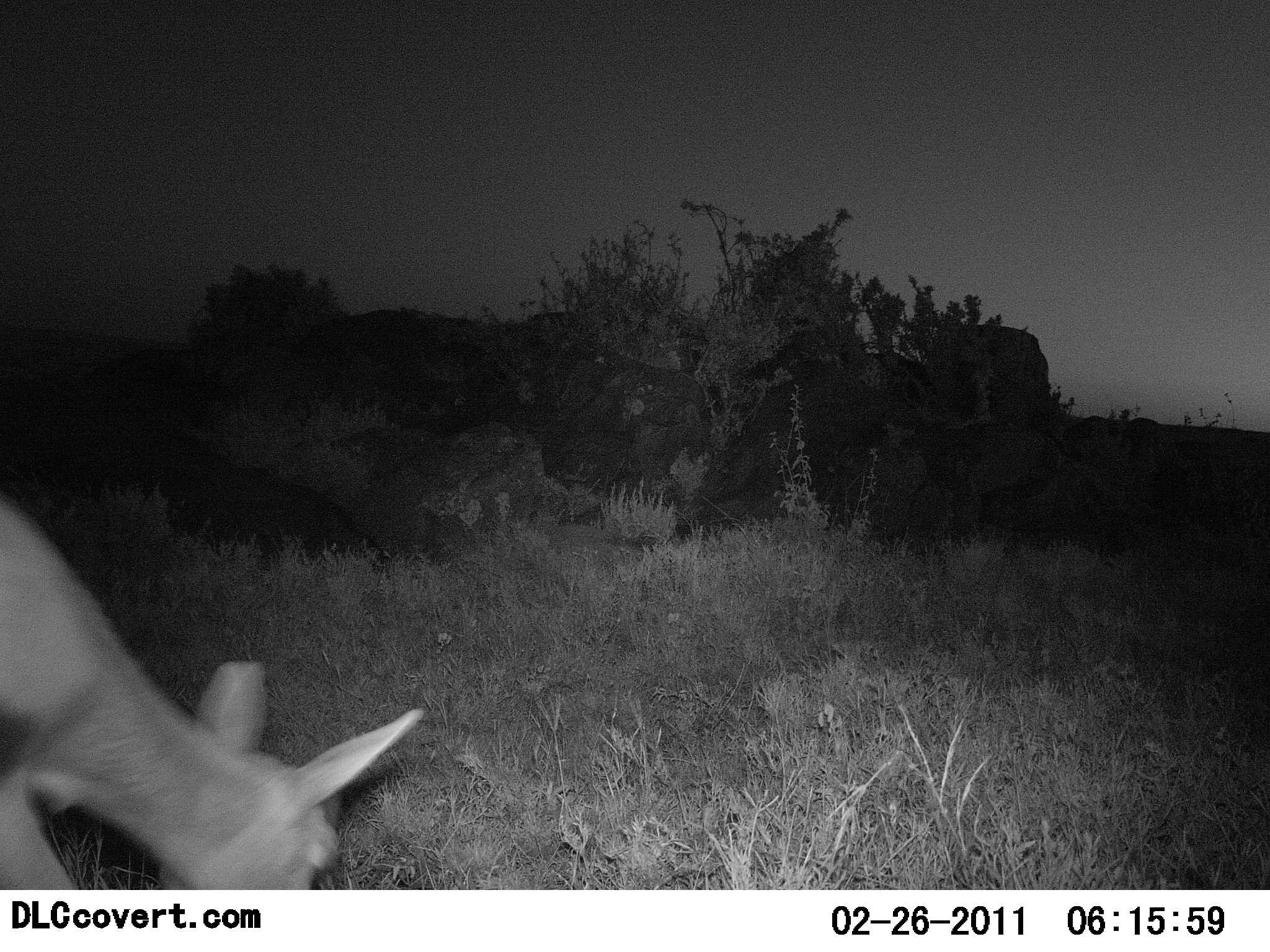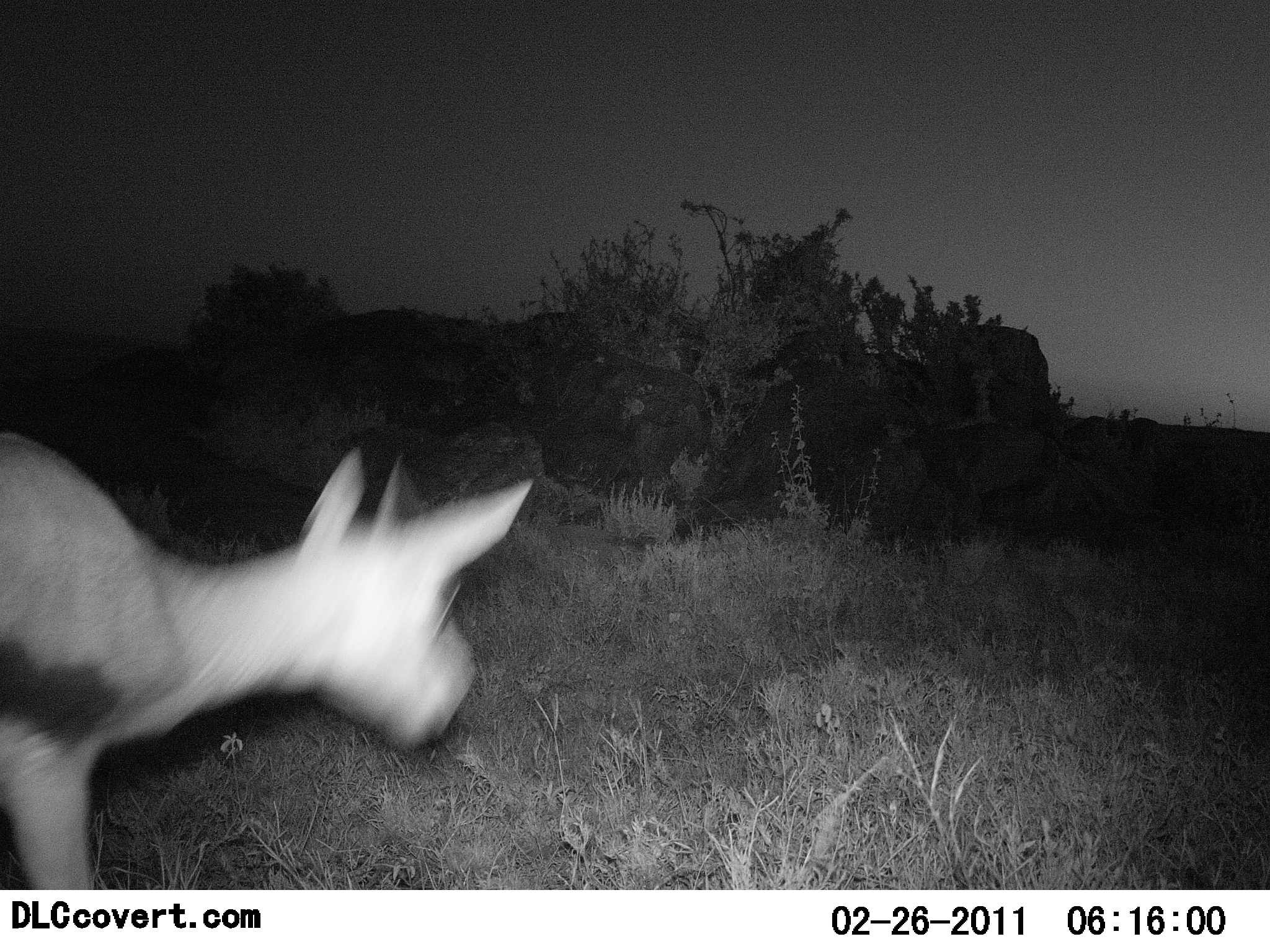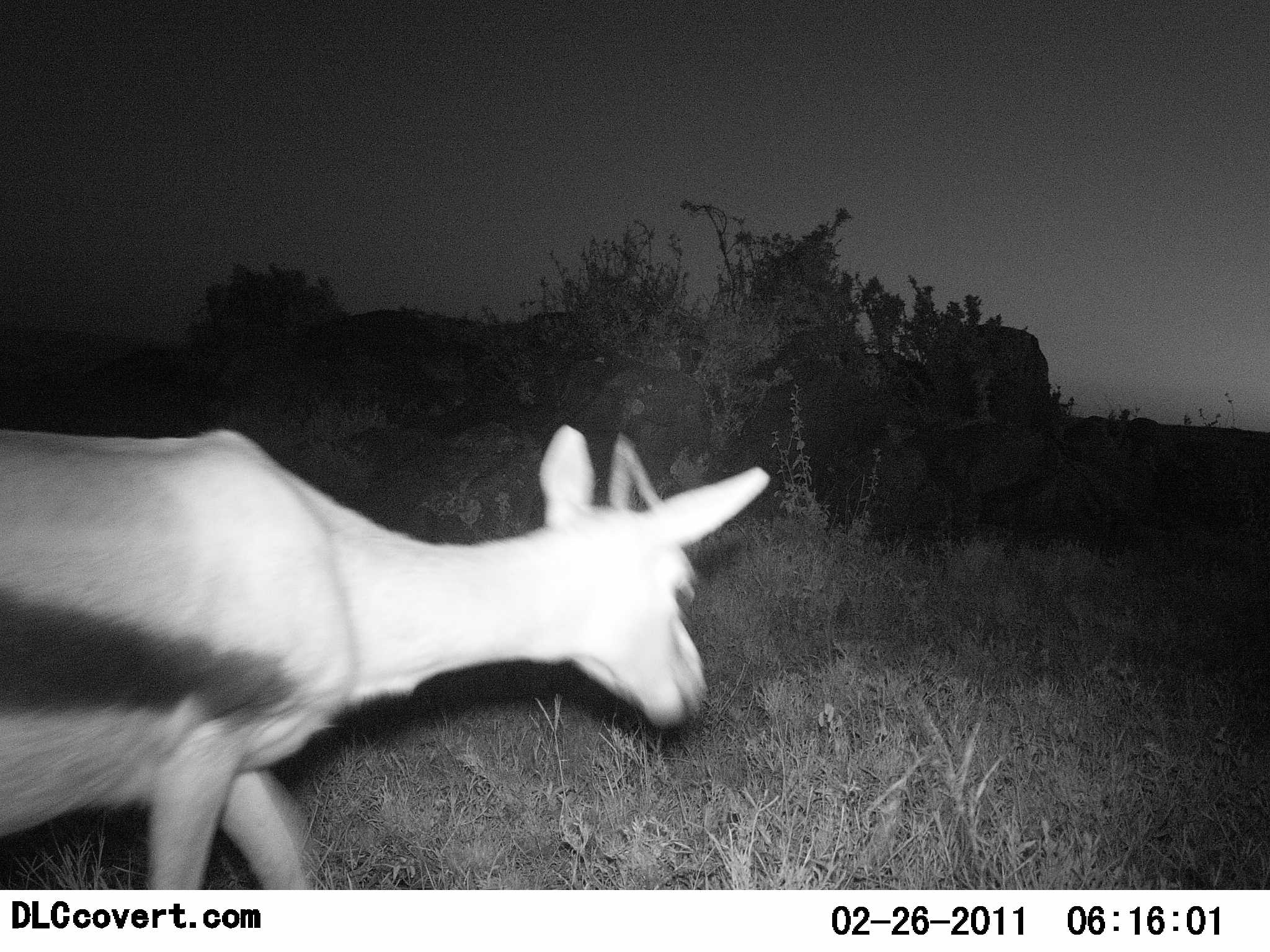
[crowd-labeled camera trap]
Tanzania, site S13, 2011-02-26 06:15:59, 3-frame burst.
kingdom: Animalia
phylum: Chordata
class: Mammalia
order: Artiodactyla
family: Bovidae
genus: Eudorcas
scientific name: Eudorcas thomsonii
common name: thomson's gazelle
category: gazellethomsons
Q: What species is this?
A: Gazellethomsons (thomson's gazelle) (Eudorcas thomsonii).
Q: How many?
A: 1.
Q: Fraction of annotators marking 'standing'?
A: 27%.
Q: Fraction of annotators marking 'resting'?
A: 0%.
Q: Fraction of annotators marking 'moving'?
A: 73%.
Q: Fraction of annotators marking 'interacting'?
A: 0%.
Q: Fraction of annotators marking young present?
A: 0%.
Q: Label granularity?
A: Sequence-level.